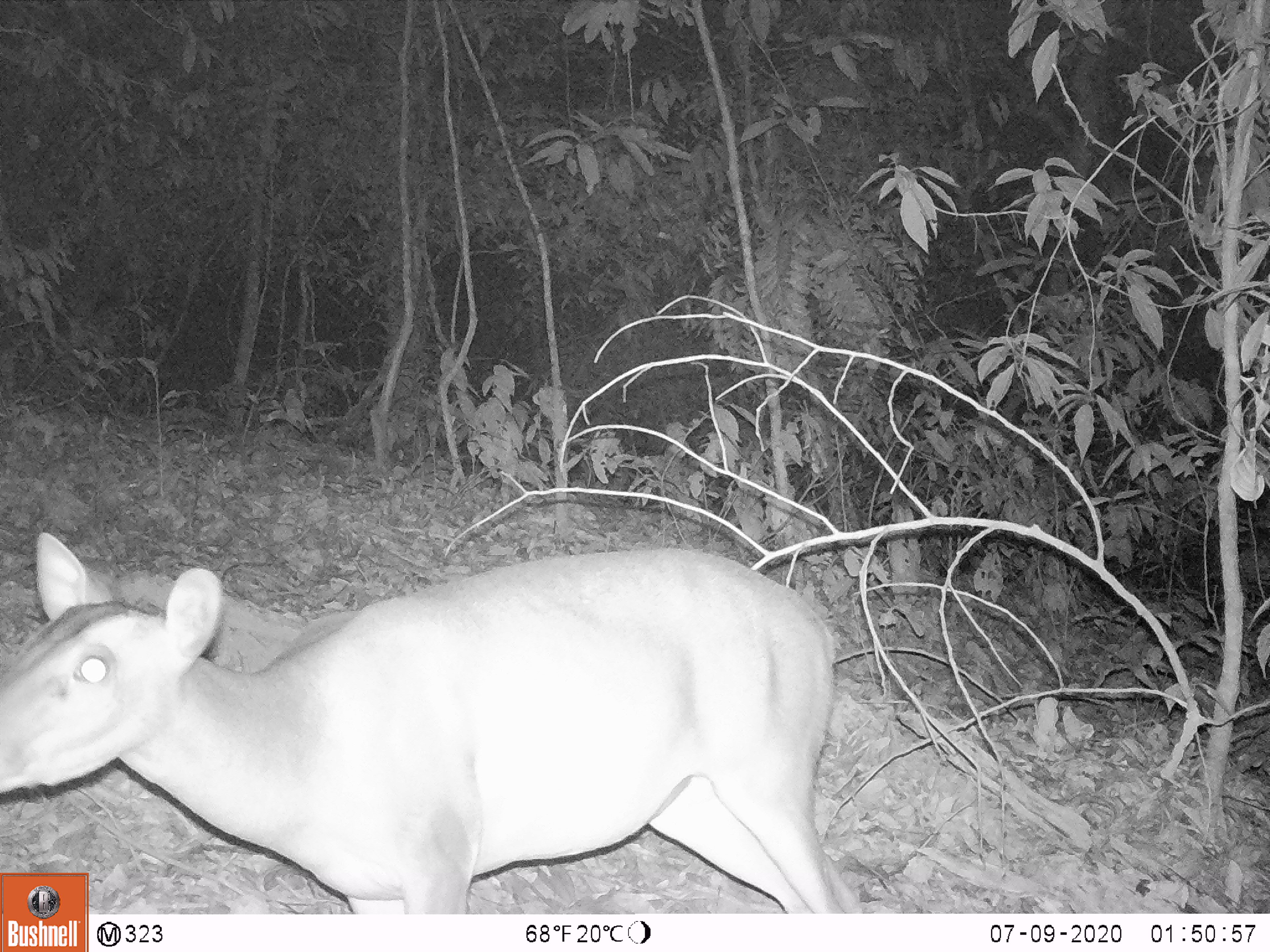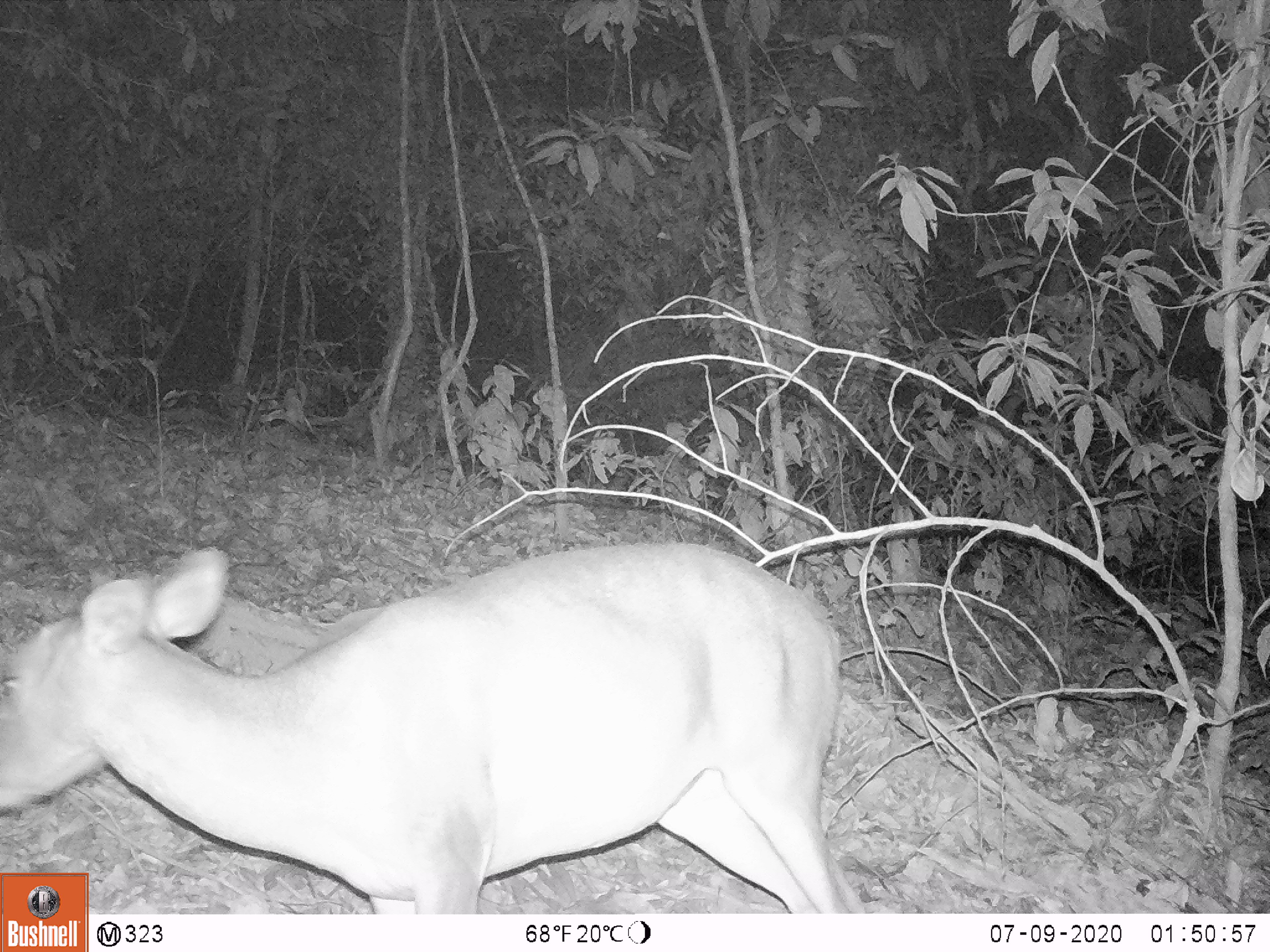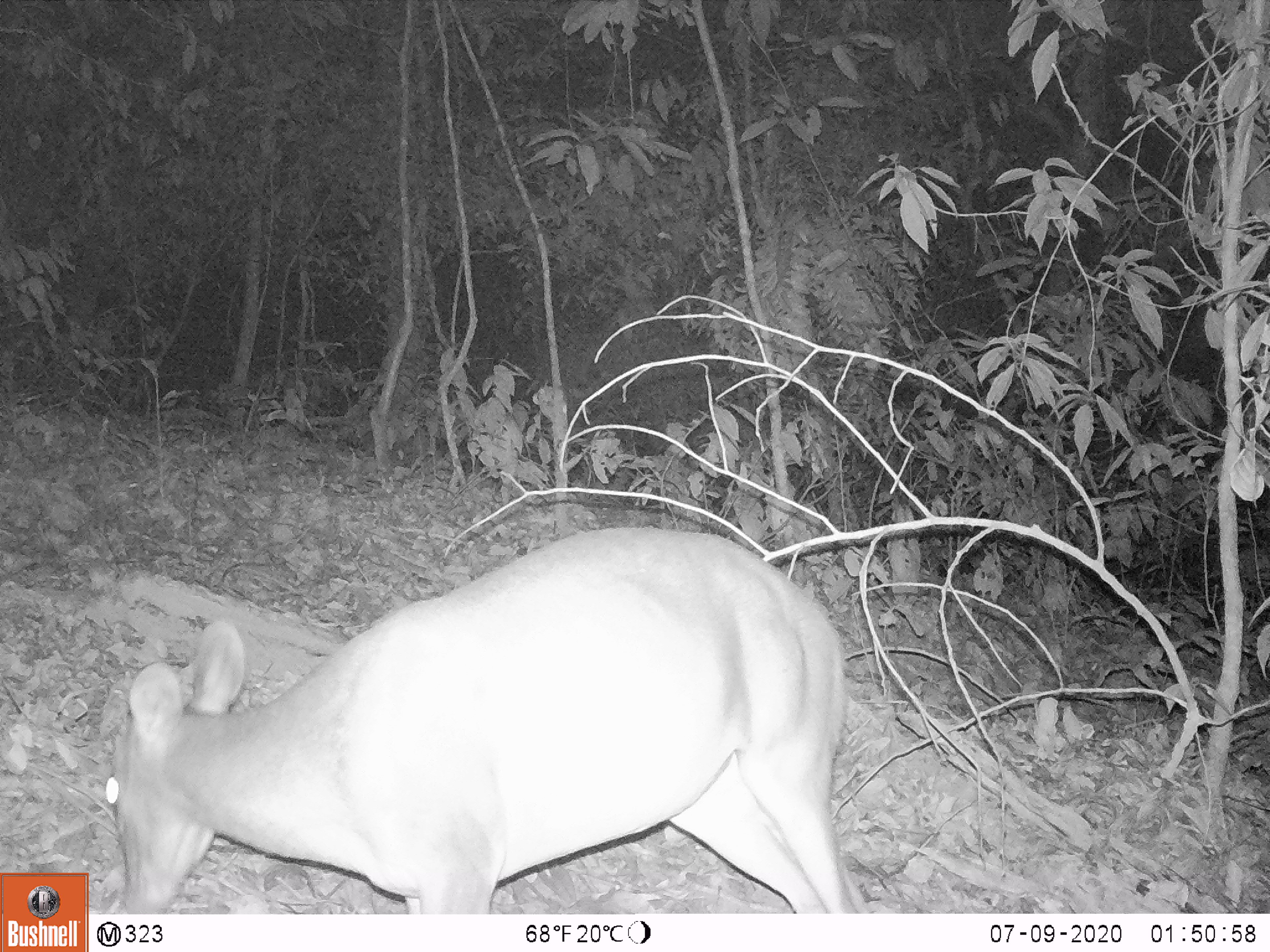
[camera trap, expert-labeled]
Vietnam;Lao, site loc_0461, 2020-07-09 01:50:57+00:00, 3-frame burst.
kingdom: Animalia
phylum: Chordata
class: Mammalia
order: Artiodactyla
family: Cervidae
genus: Muntiacus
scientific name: Muntiacus vuquangensis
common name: large-antlered muntjac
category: large antlered muntjac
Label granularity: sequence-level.